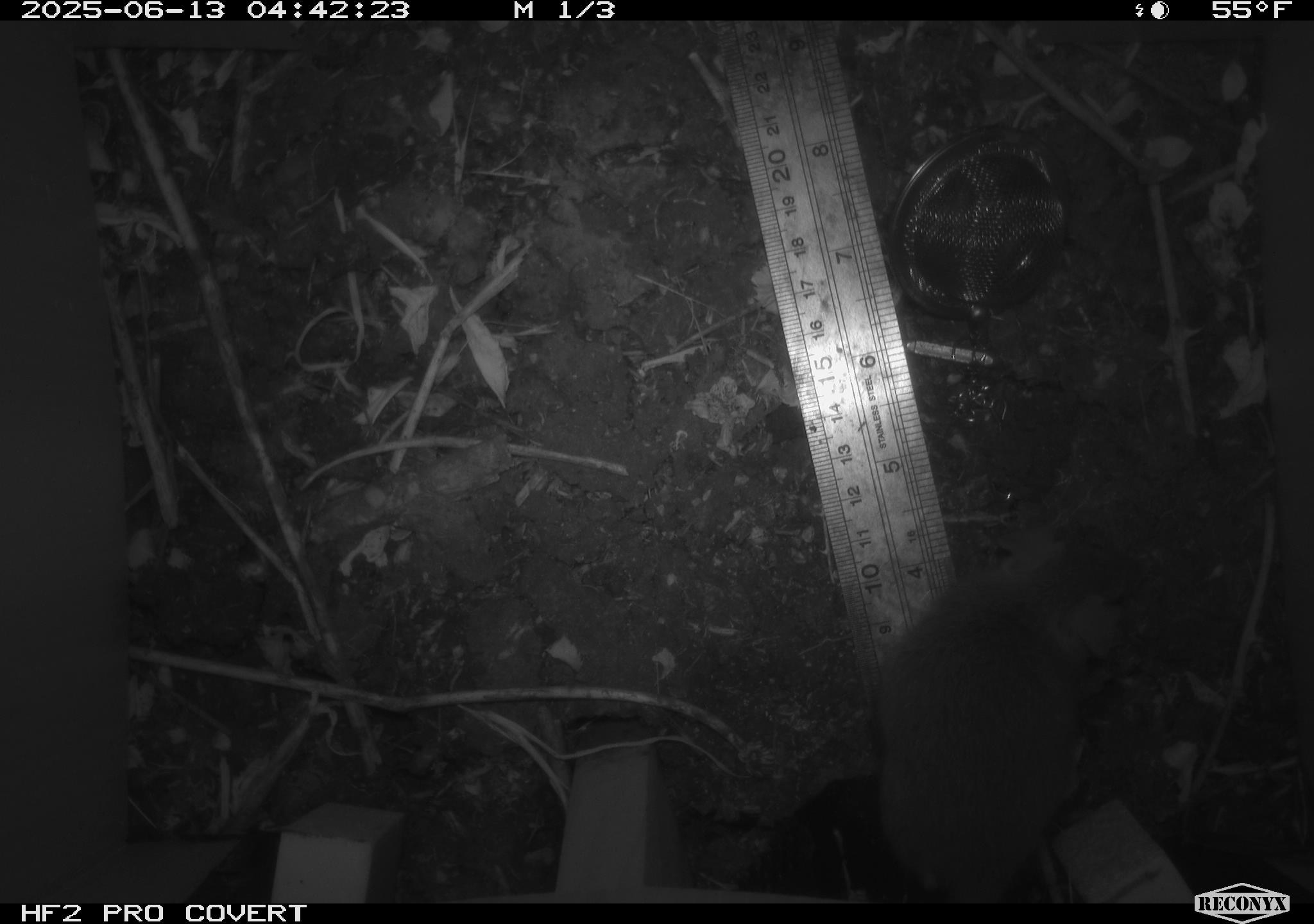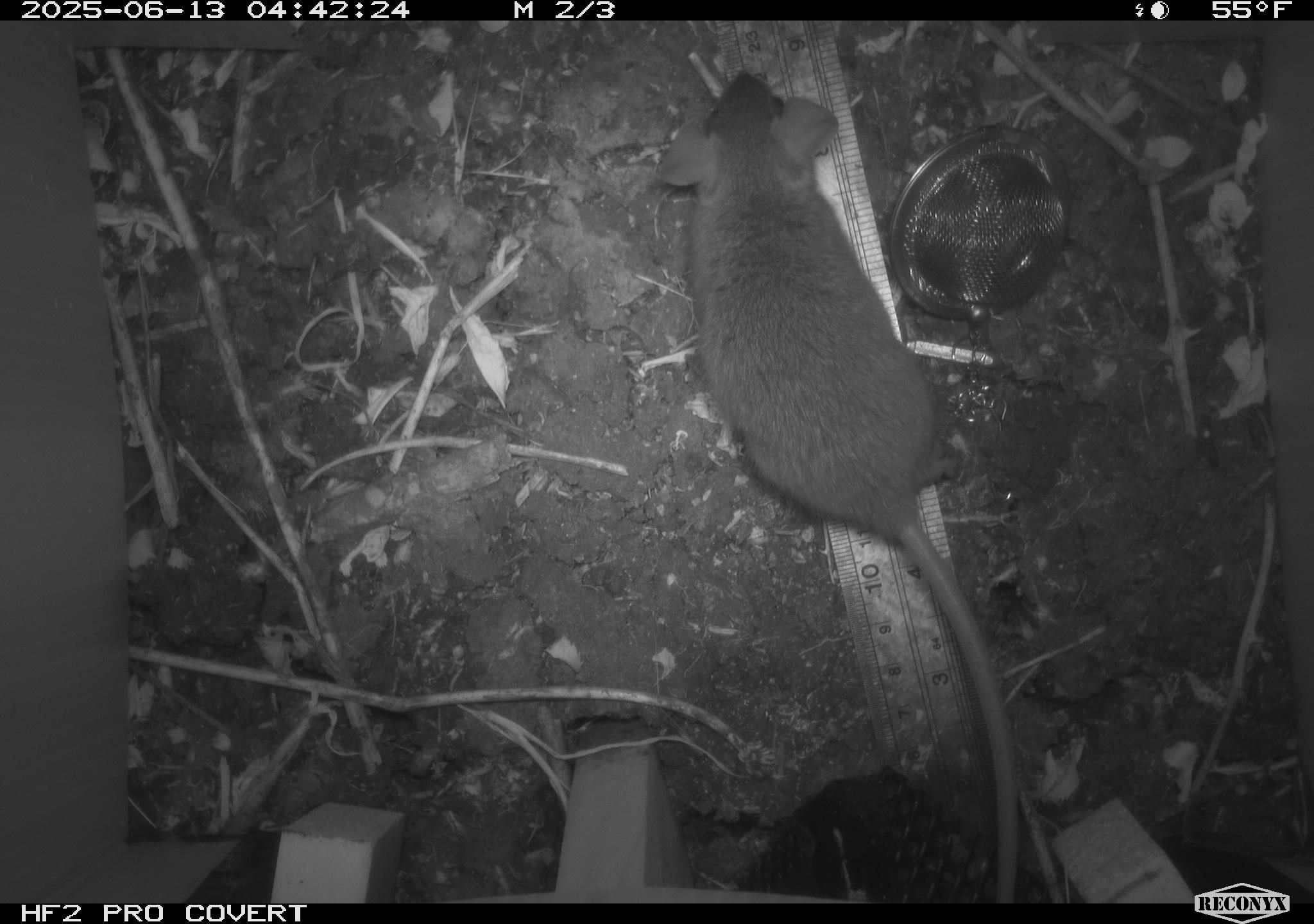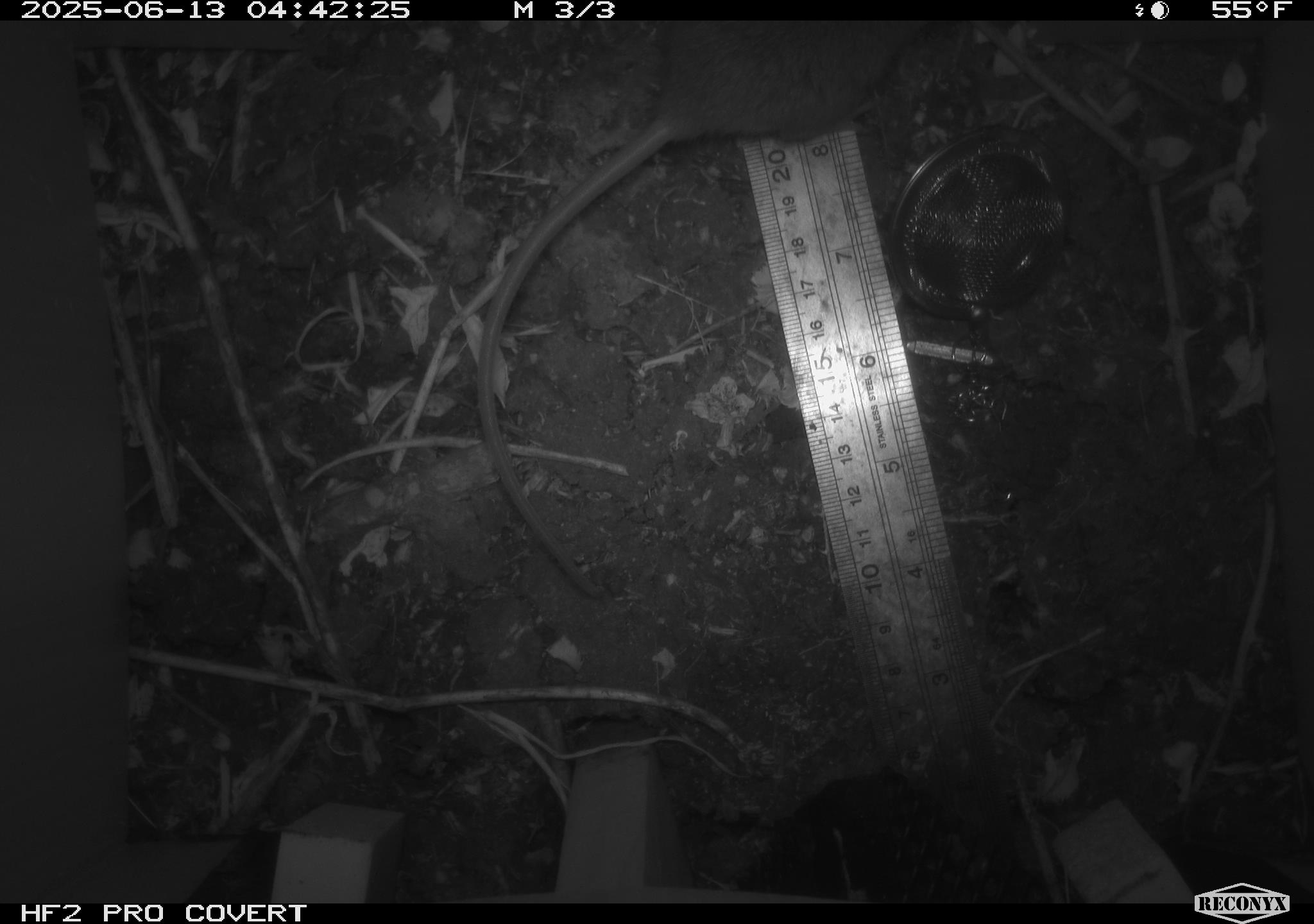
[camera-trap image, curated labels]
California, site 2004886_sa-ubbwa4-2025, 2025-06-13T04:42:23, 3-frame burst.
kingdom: Animalia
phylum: Chordata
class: Mammalia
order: Rodentia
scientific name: Rodentia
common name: rodent